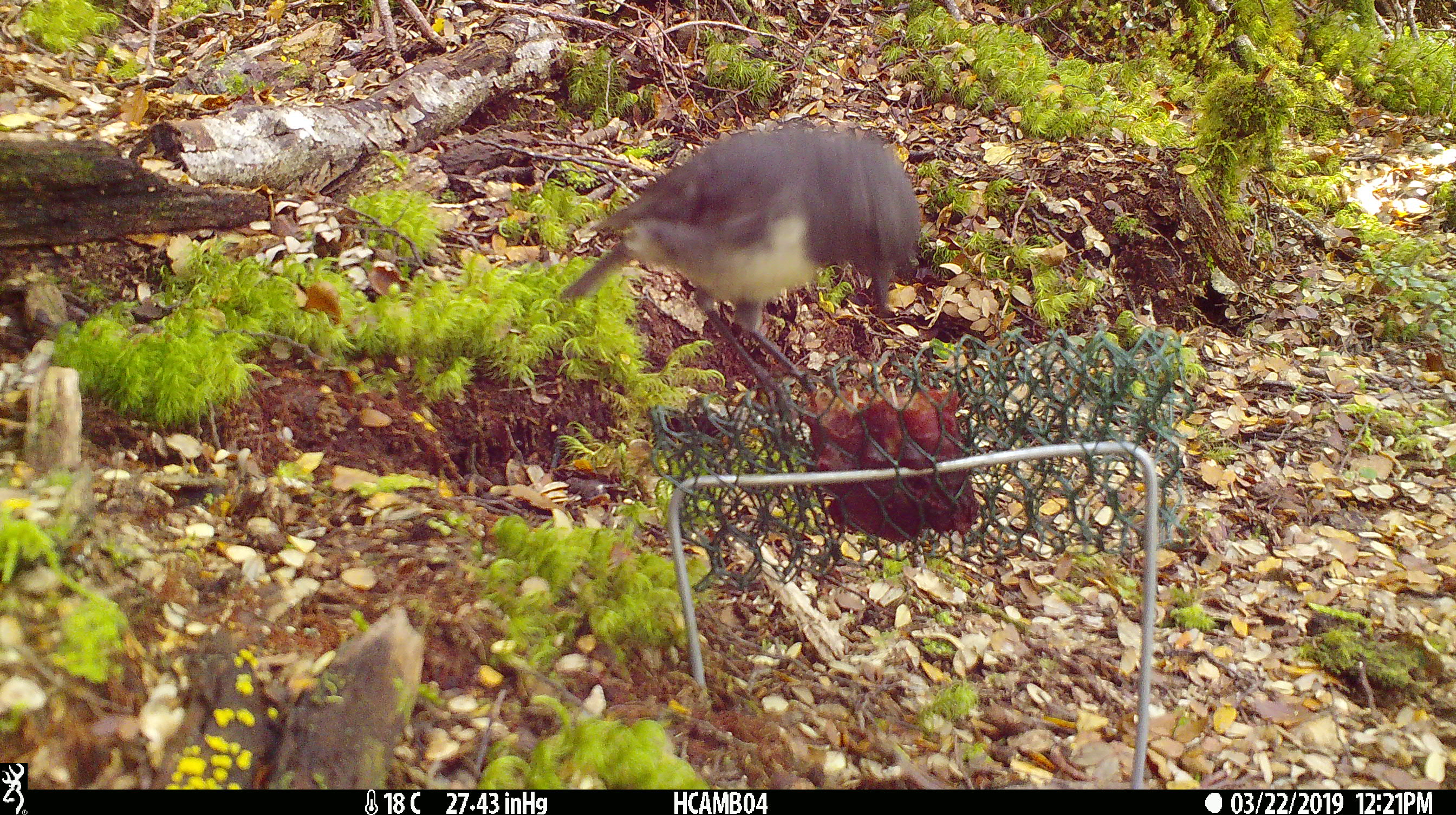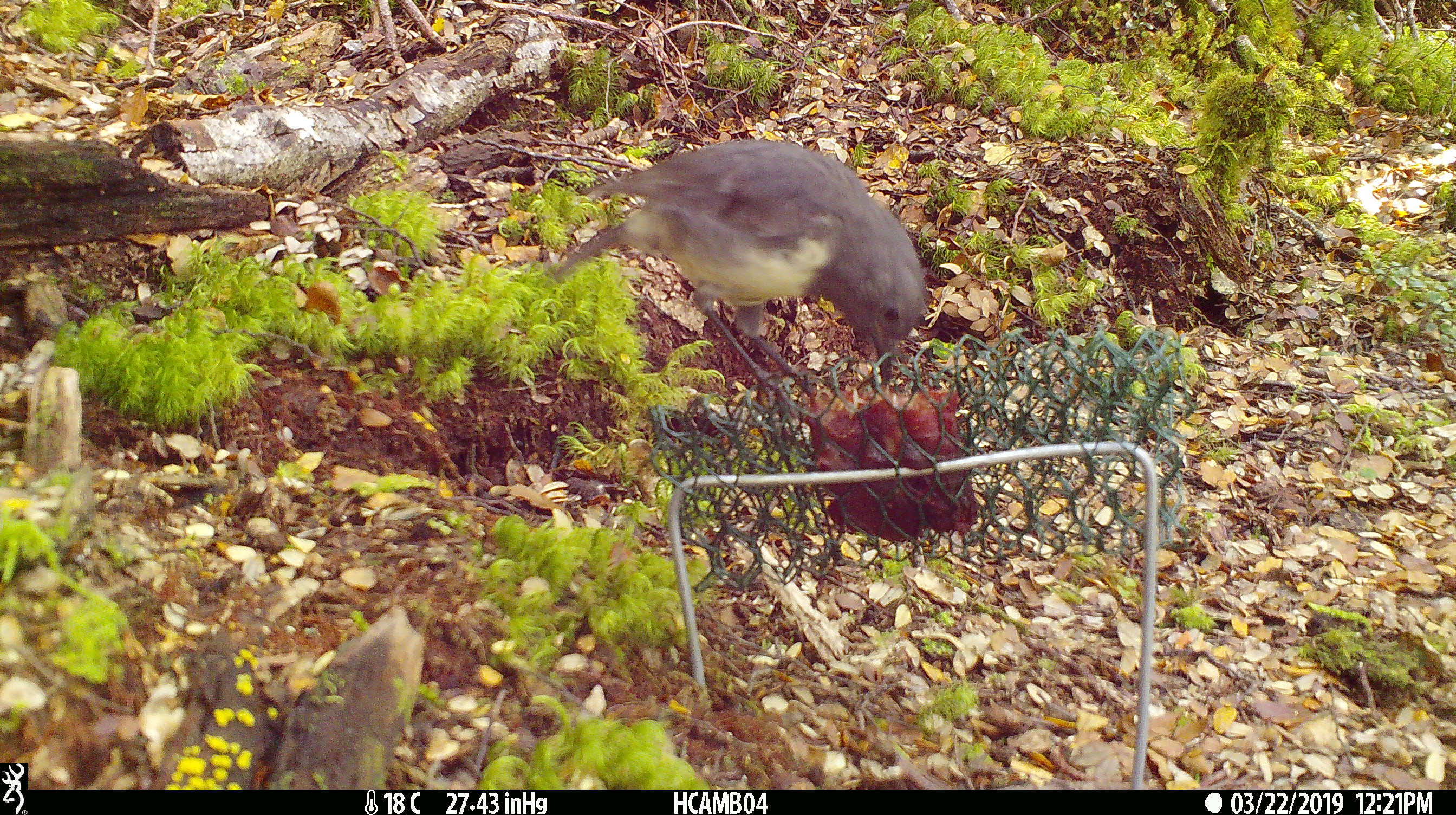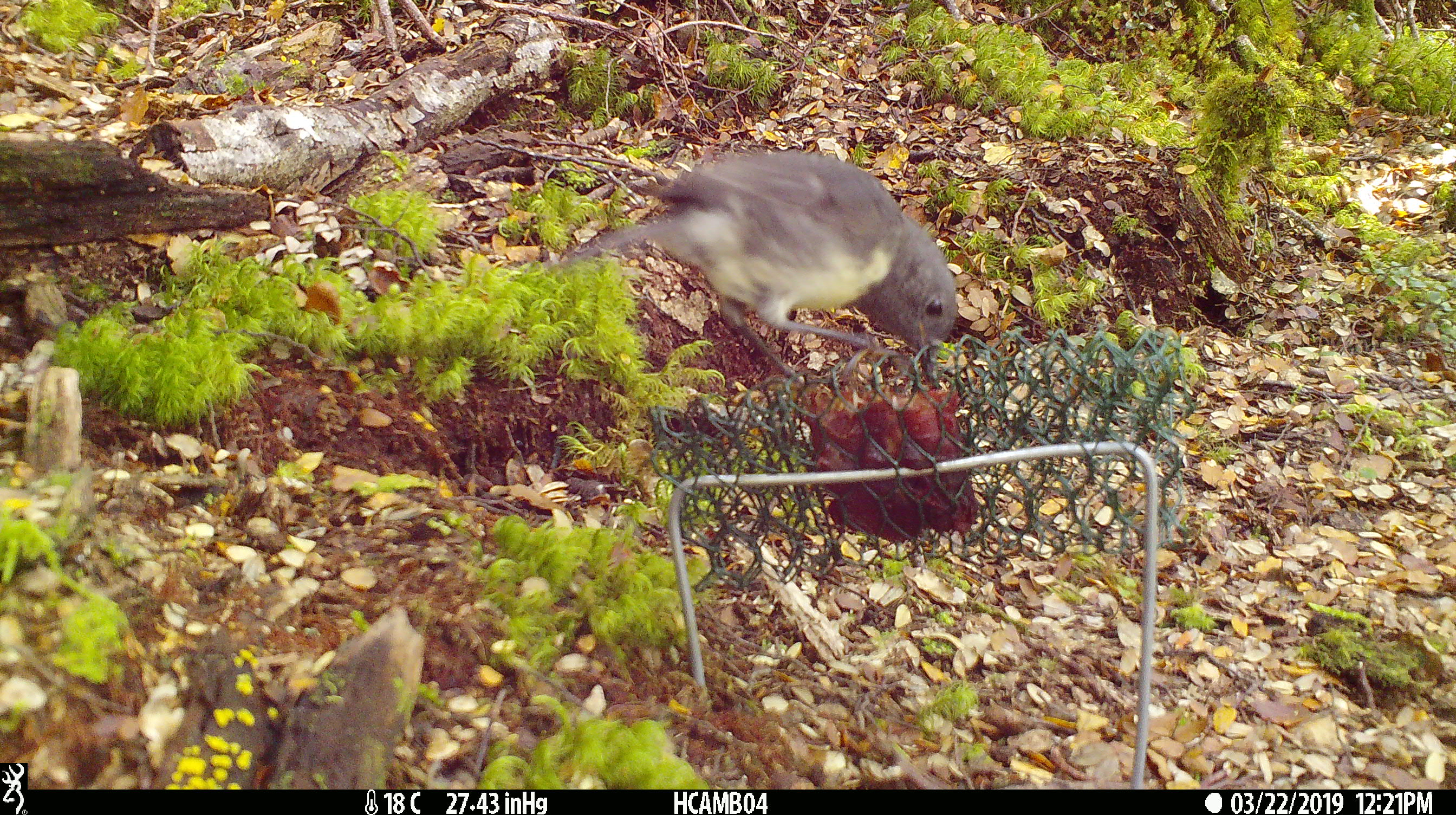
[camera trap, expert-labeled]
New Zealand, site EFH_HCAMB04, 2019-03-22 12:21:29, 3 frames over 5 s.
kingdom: Animalia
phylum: Chordata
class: Aves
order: Passeriformes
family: Petroicidae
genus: Petroica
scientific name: Petroica australis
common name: new zealand robin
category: robin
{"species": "robin (new zealand robin) (Petroica australis)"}